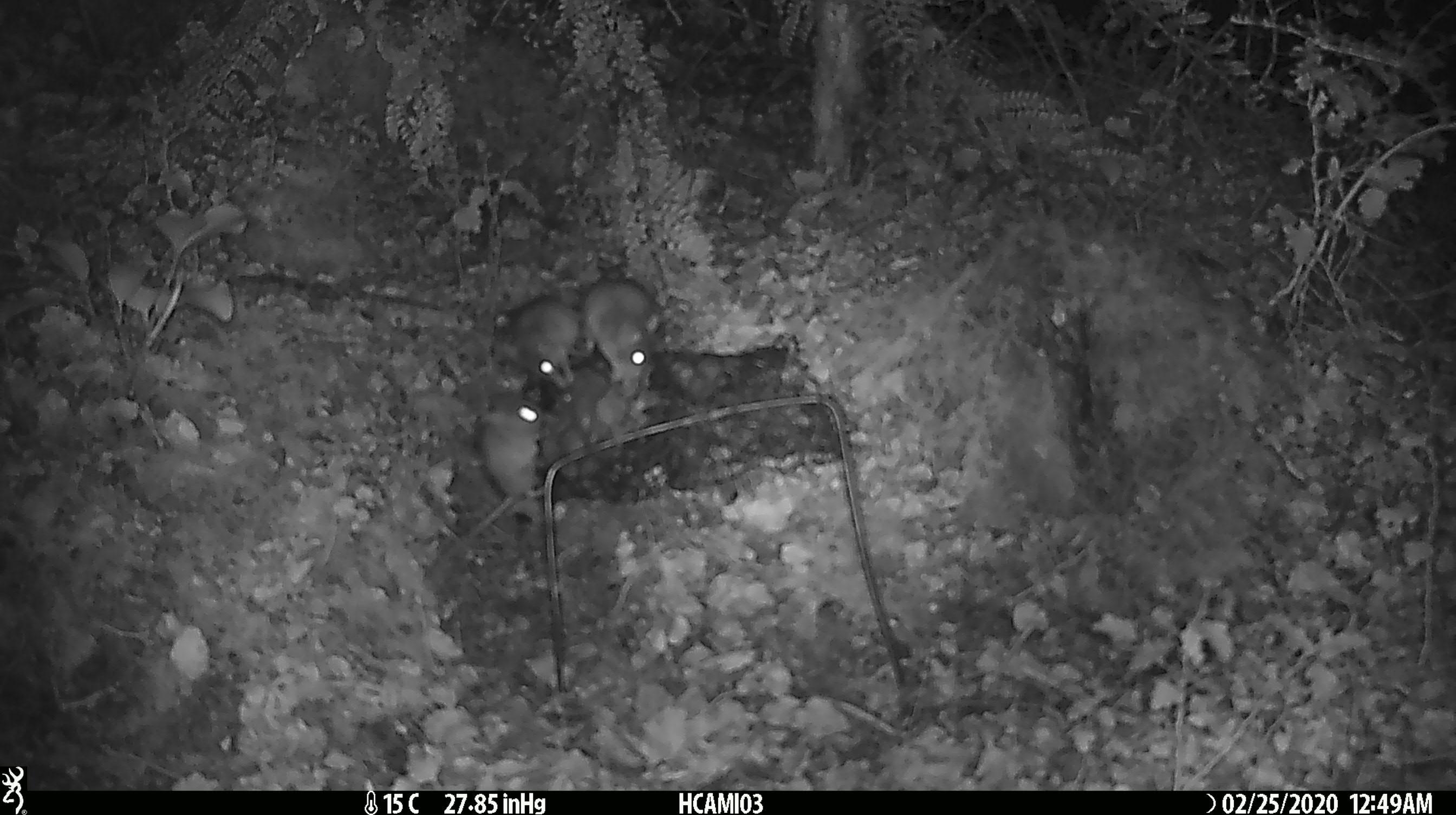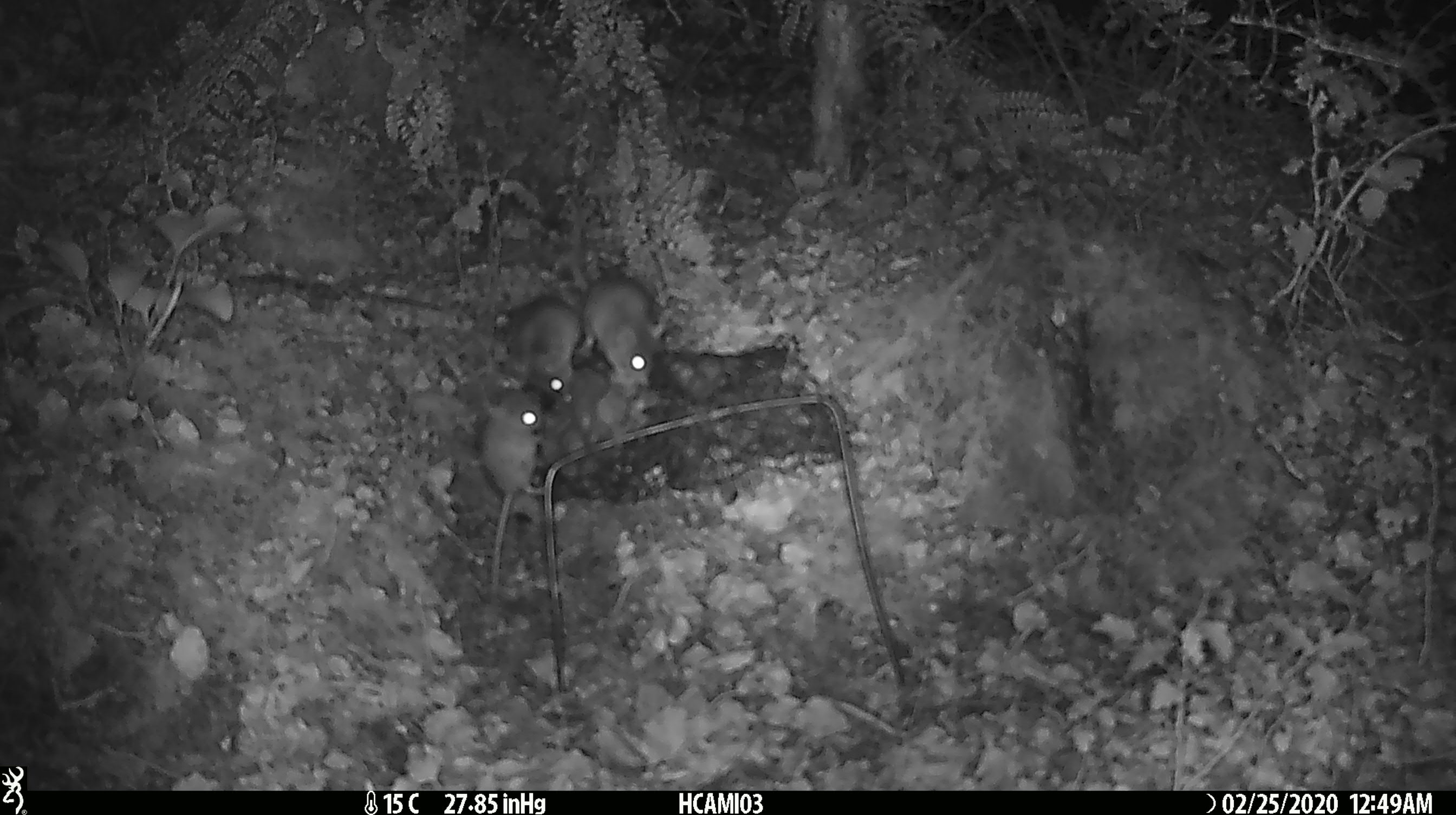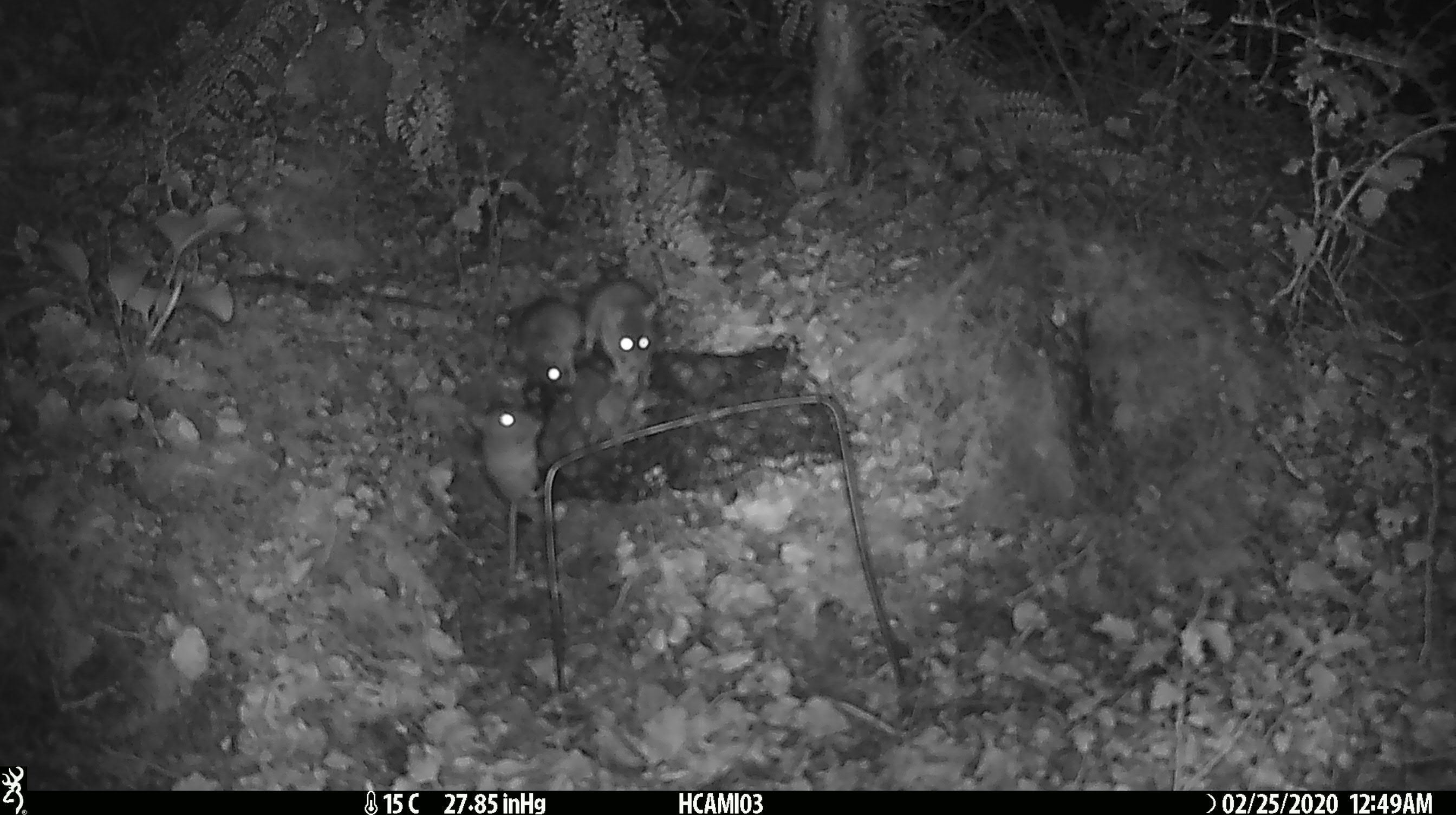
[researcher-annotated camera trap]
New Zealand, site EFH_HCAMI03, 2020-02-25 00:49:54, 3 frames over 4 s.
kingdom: Animalia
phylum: Chordata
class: Mammalia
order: Rodentia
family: Muridae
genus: Mus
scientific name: Mus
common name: mouse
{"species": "mouse (Mus)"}